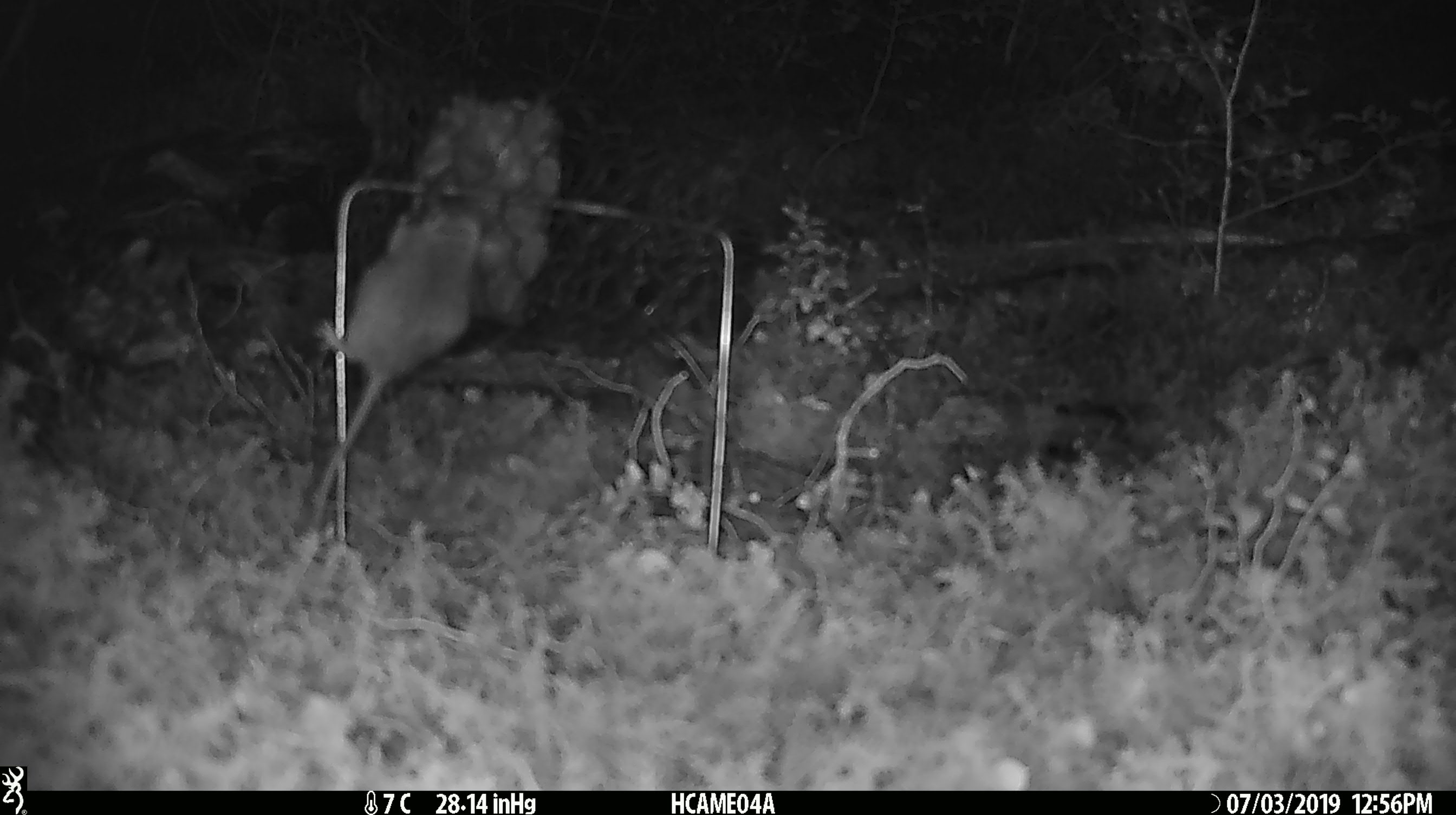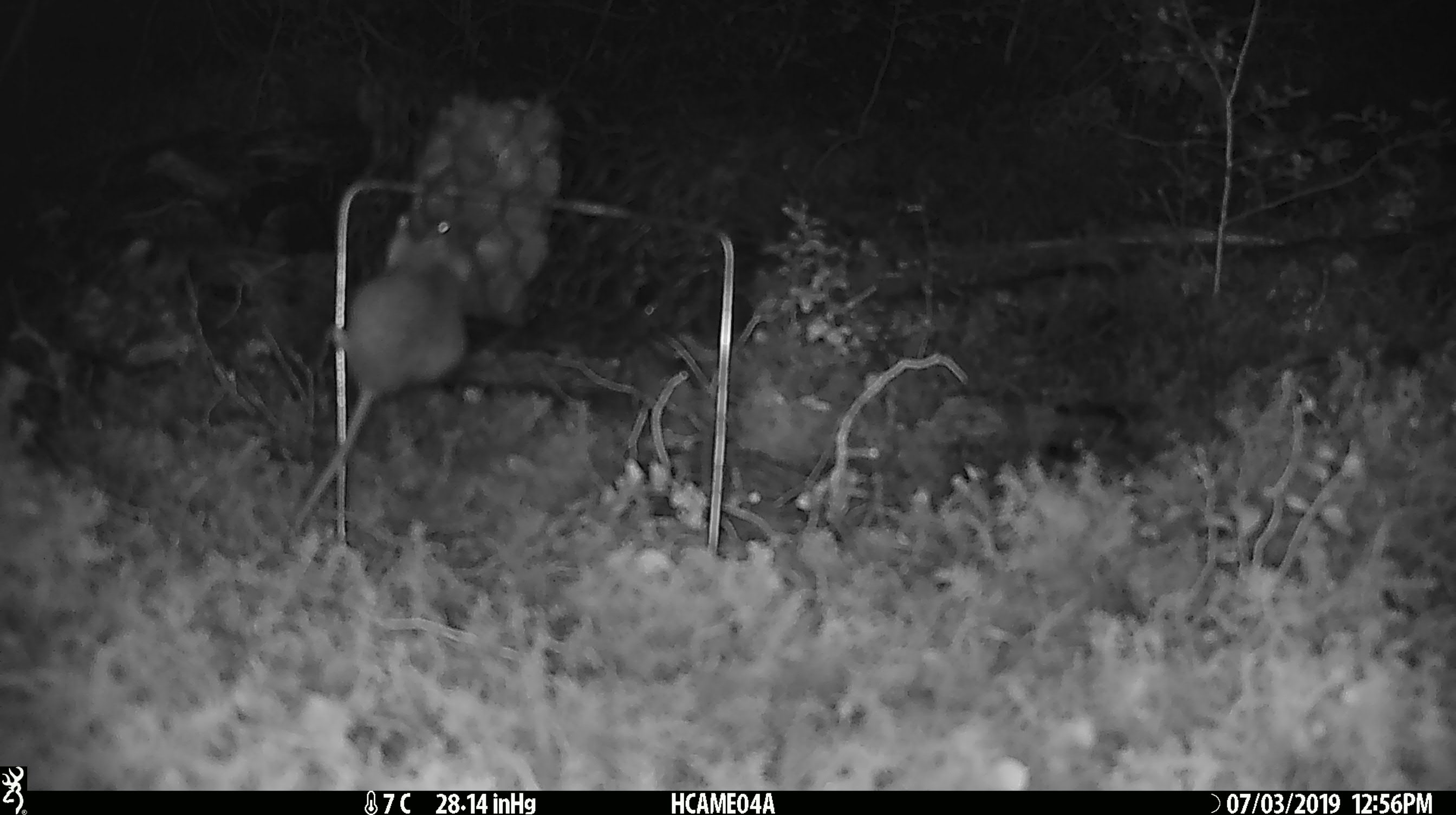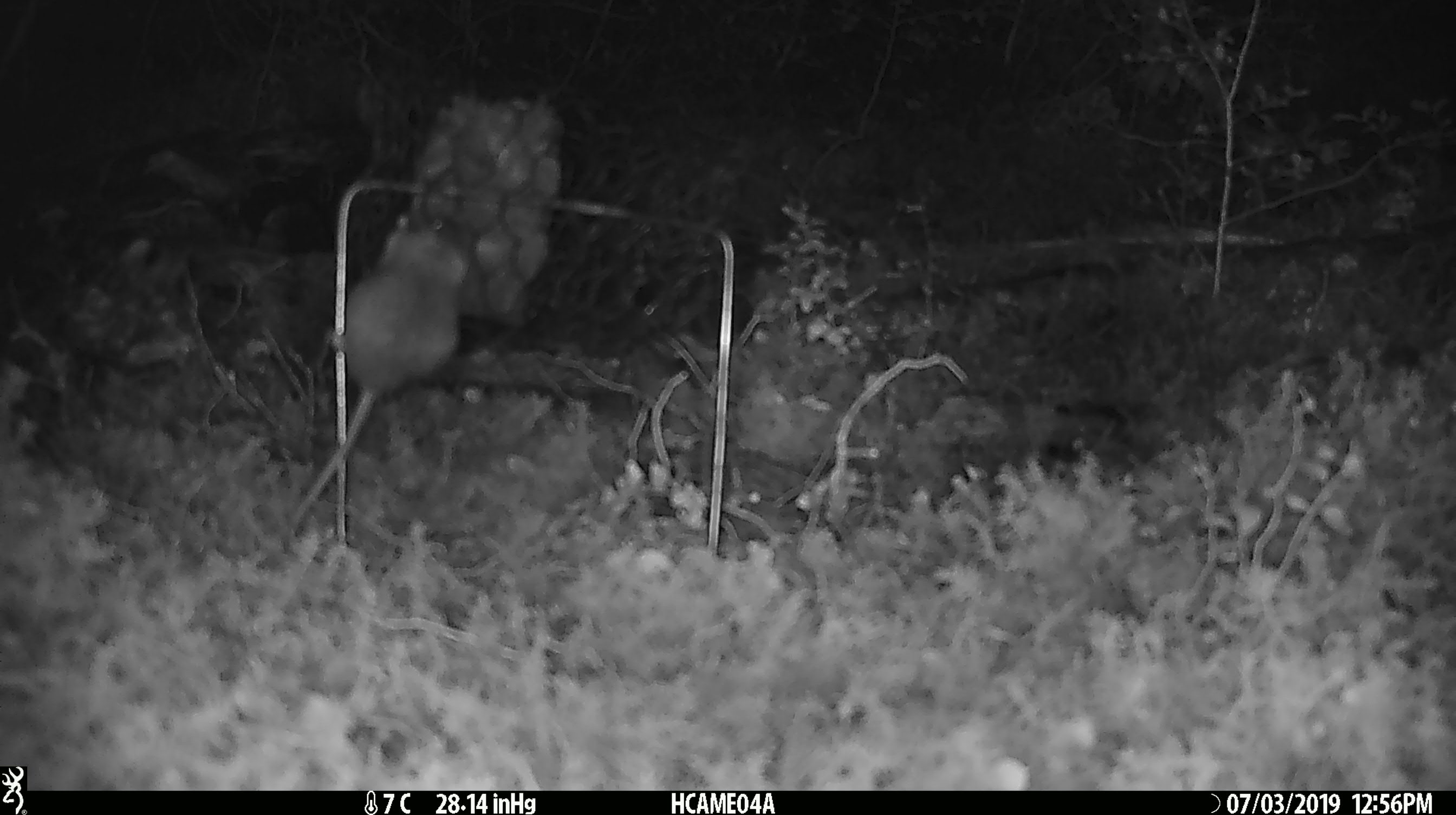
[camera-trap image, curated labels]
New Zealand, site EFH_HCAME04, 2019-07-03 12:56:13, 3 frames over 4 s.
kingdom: Animalia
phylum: Chordata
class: Mammalia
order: Rodentia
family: Muridae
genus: Mus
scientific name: Mus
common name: mouse